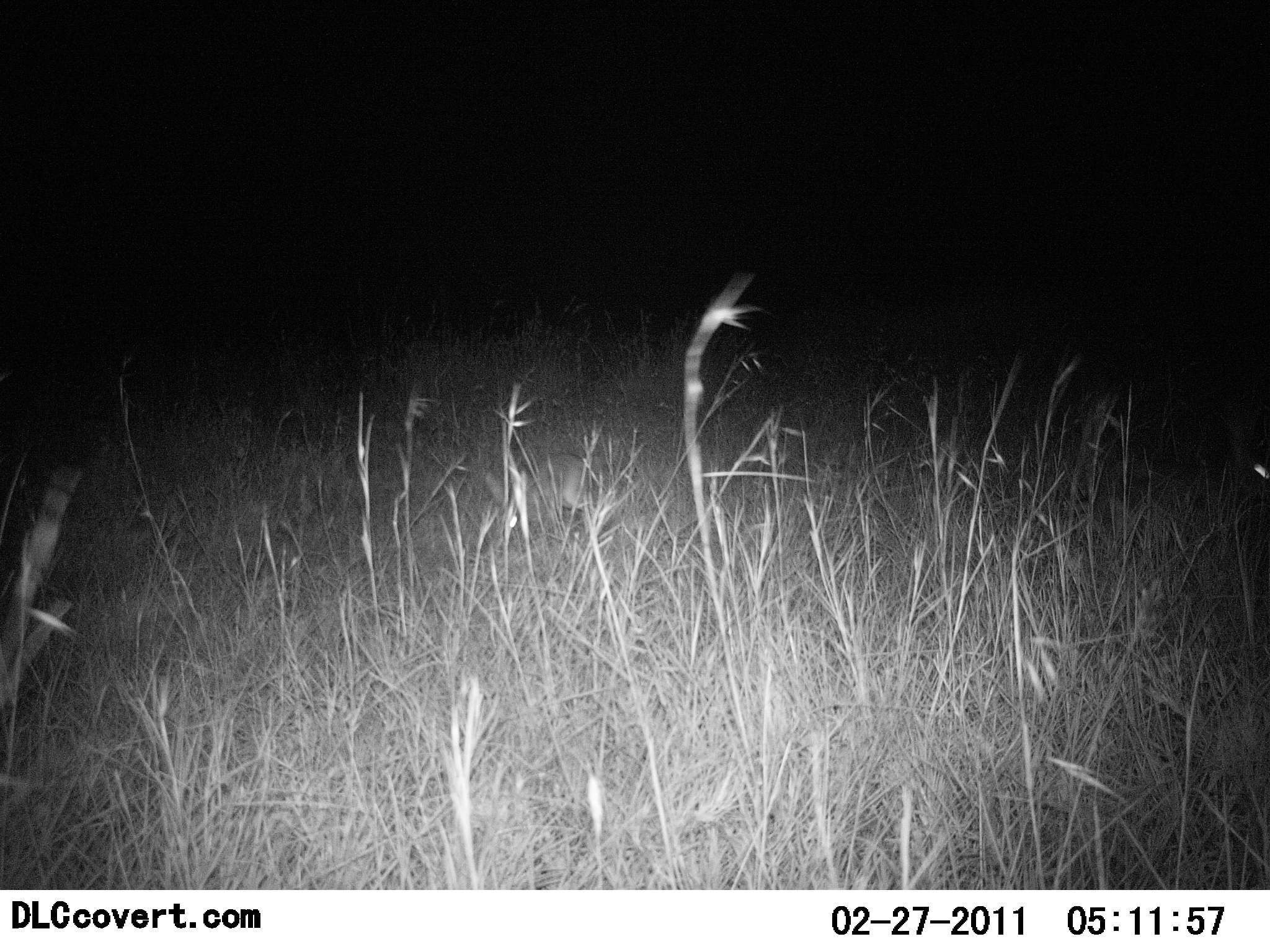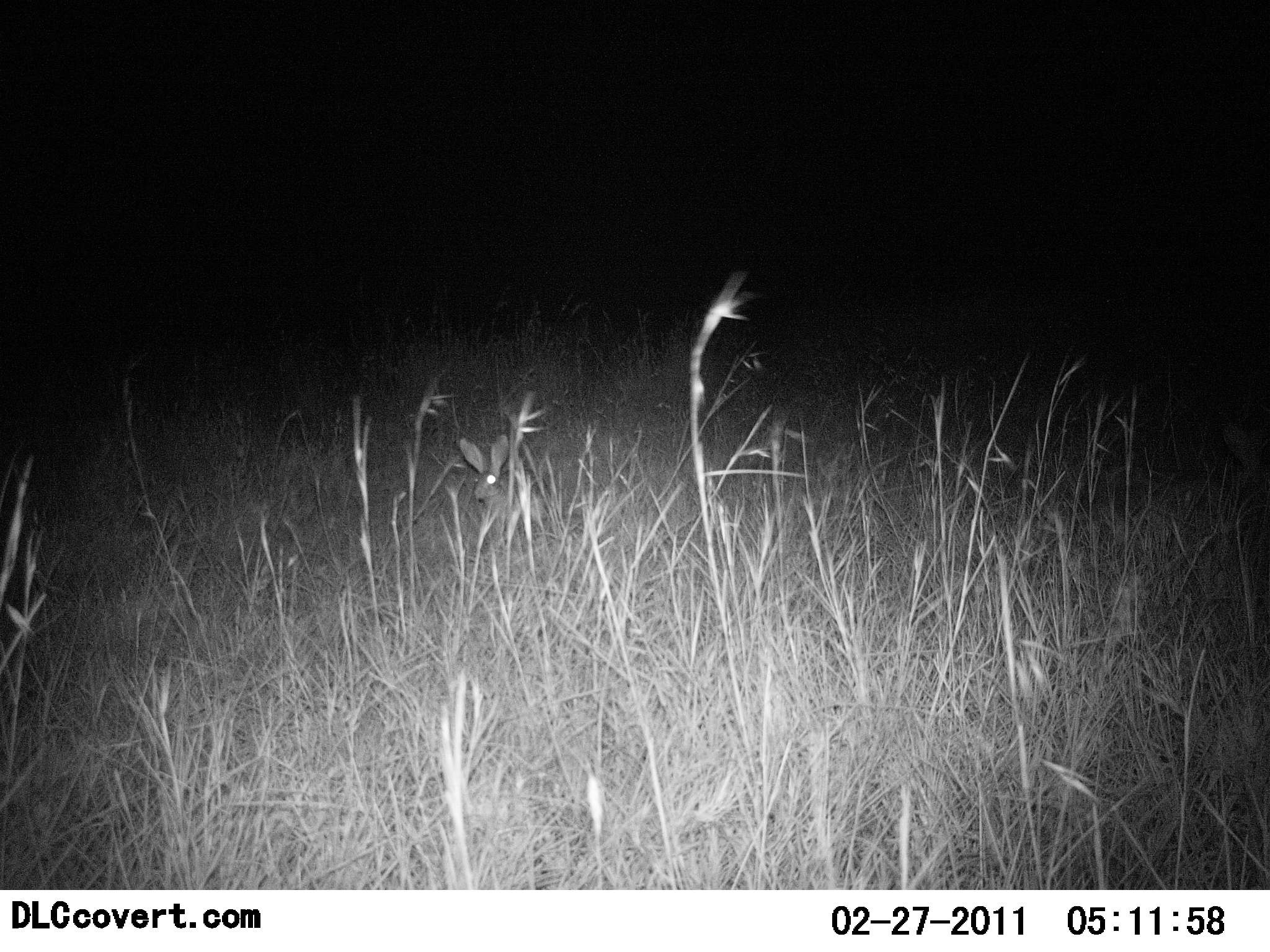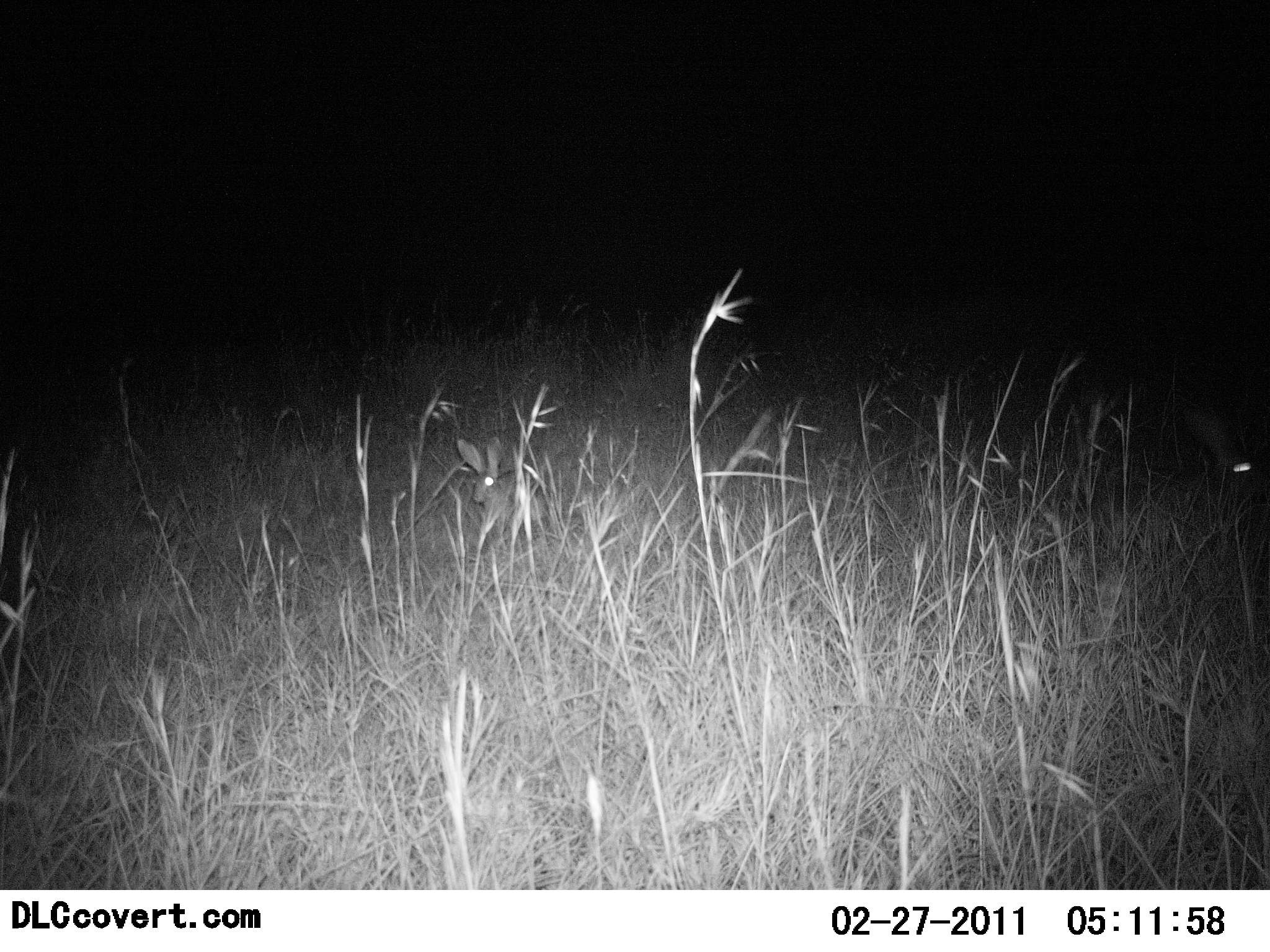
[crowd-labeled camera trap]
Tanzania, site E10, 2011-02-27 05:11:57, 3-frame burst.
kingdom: Animalia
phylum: Chordata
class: Mammalia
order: Lagomorpha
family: Leporidae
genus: Lepus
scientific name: Lepus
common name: hare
Hare (Lepus), count 1. Behavior (volunteer vote fractions): standing 55%, resting 9%, moving 55%, interacting 0%. Young present (vote fraction): 0%. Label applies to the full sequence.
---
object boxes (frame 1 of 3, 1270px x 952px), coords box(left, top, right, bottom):
animal: box(480, 452, 604, 540)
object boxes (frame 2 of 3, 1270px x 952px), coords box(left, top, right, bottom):
animal: box(453, 431, 554, 550)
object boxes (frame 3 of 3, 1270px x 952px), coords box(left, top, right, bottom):
animal: box(452, 434, 545, 539)